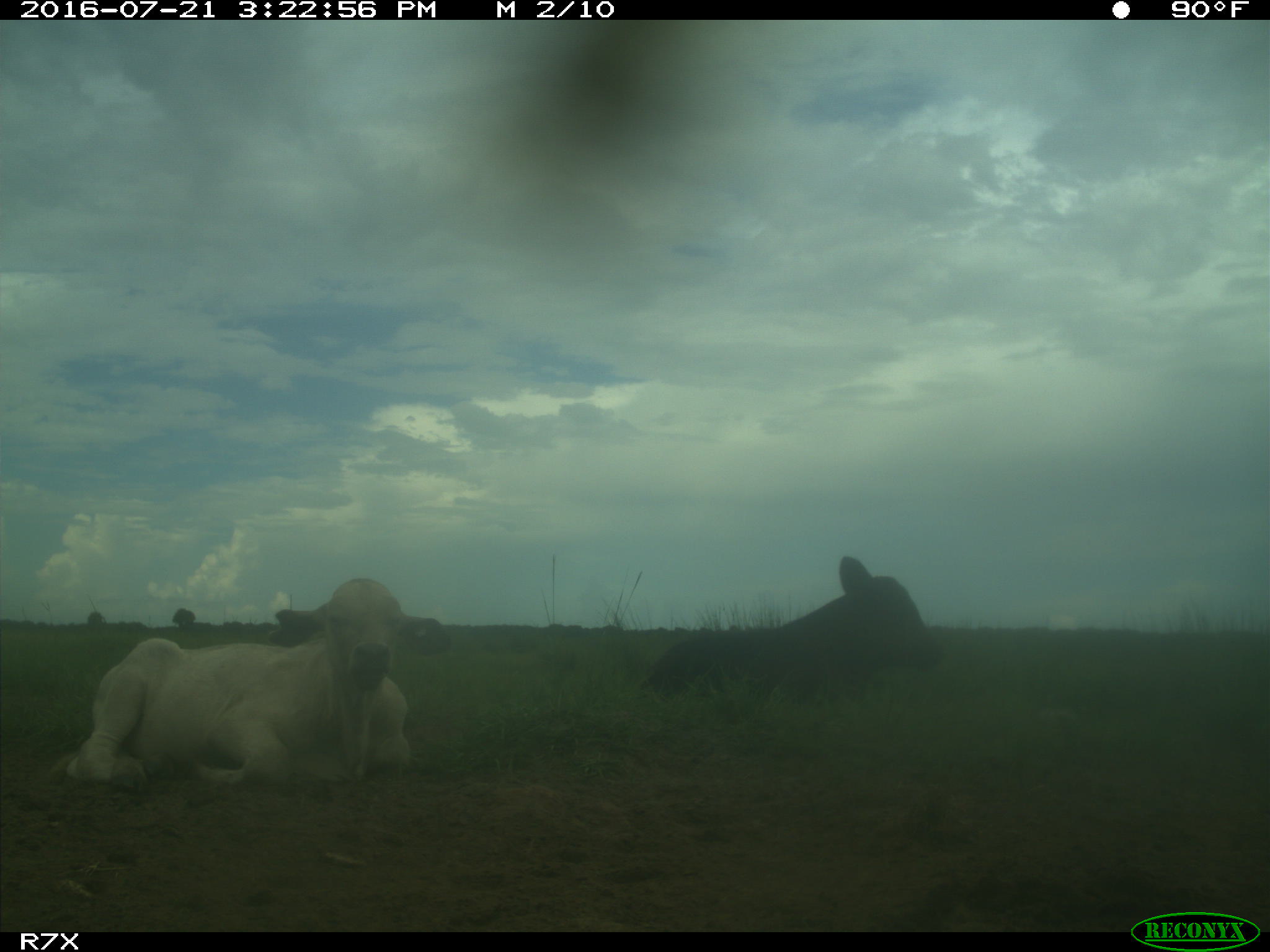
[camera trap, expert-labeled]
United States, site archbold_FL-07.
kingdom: Animalia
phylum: Chordata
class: Mammalia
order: Artiodactyla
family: Bovidae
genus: Bos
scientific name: Bos taurus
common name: domestic cow